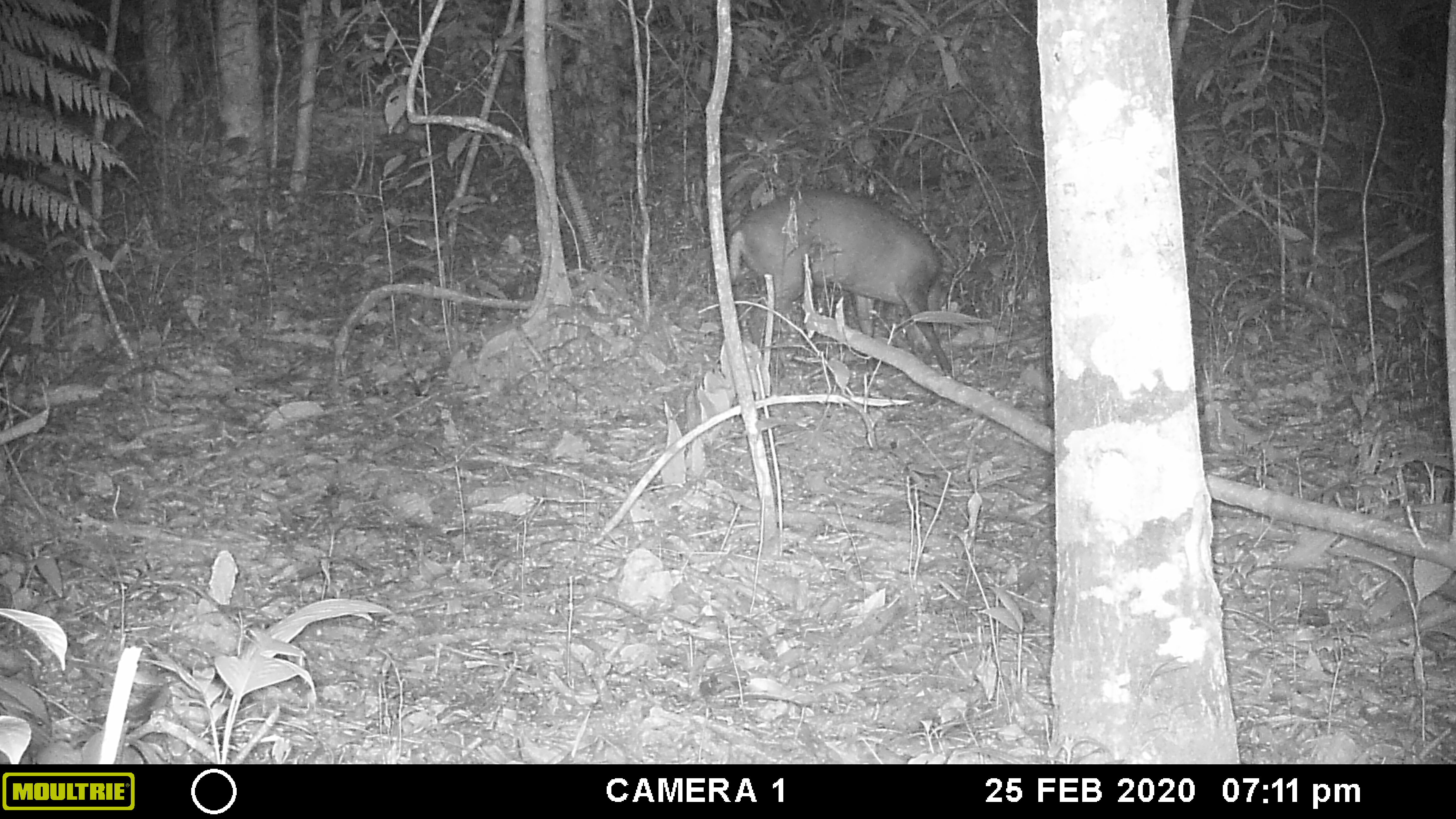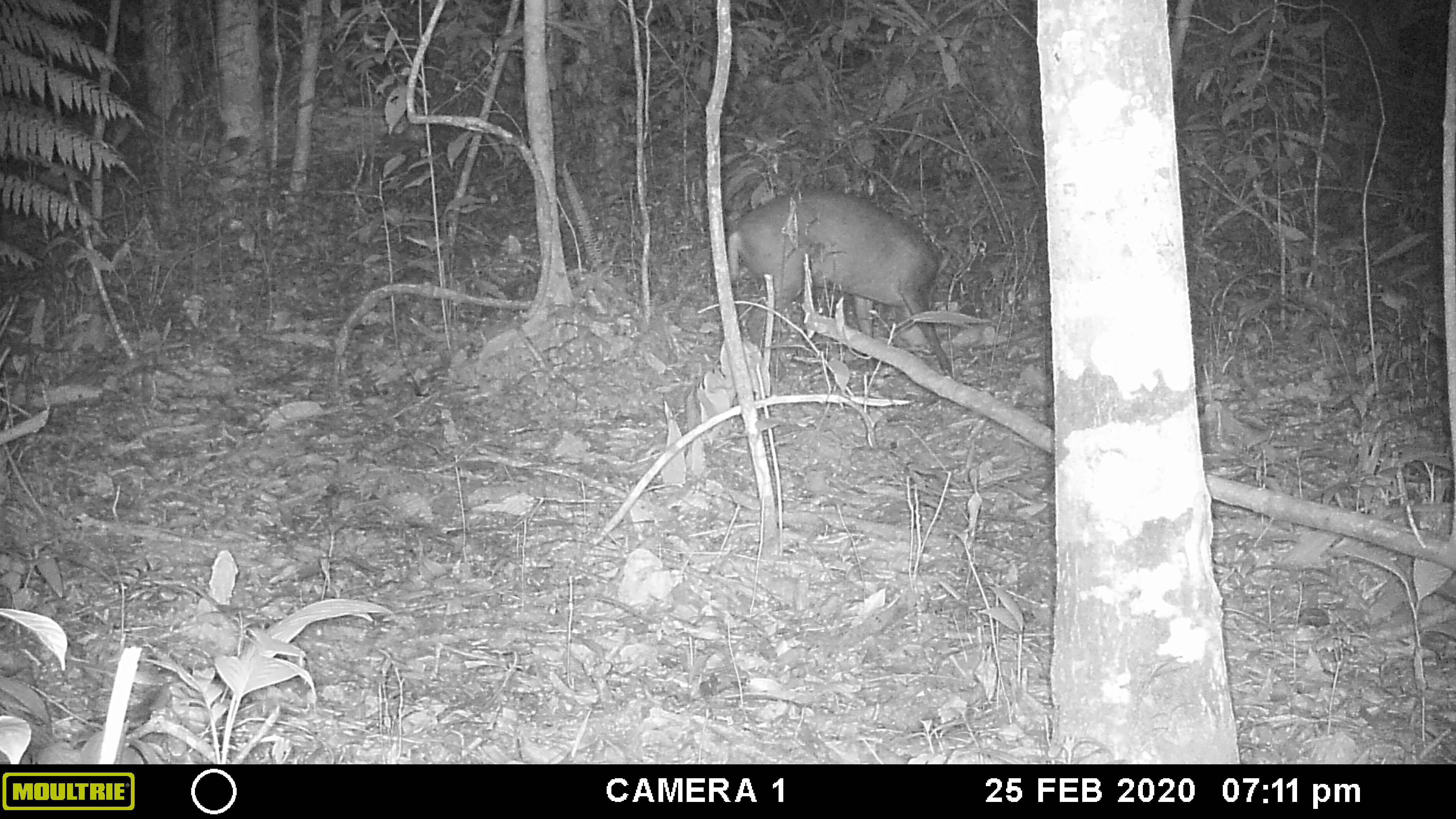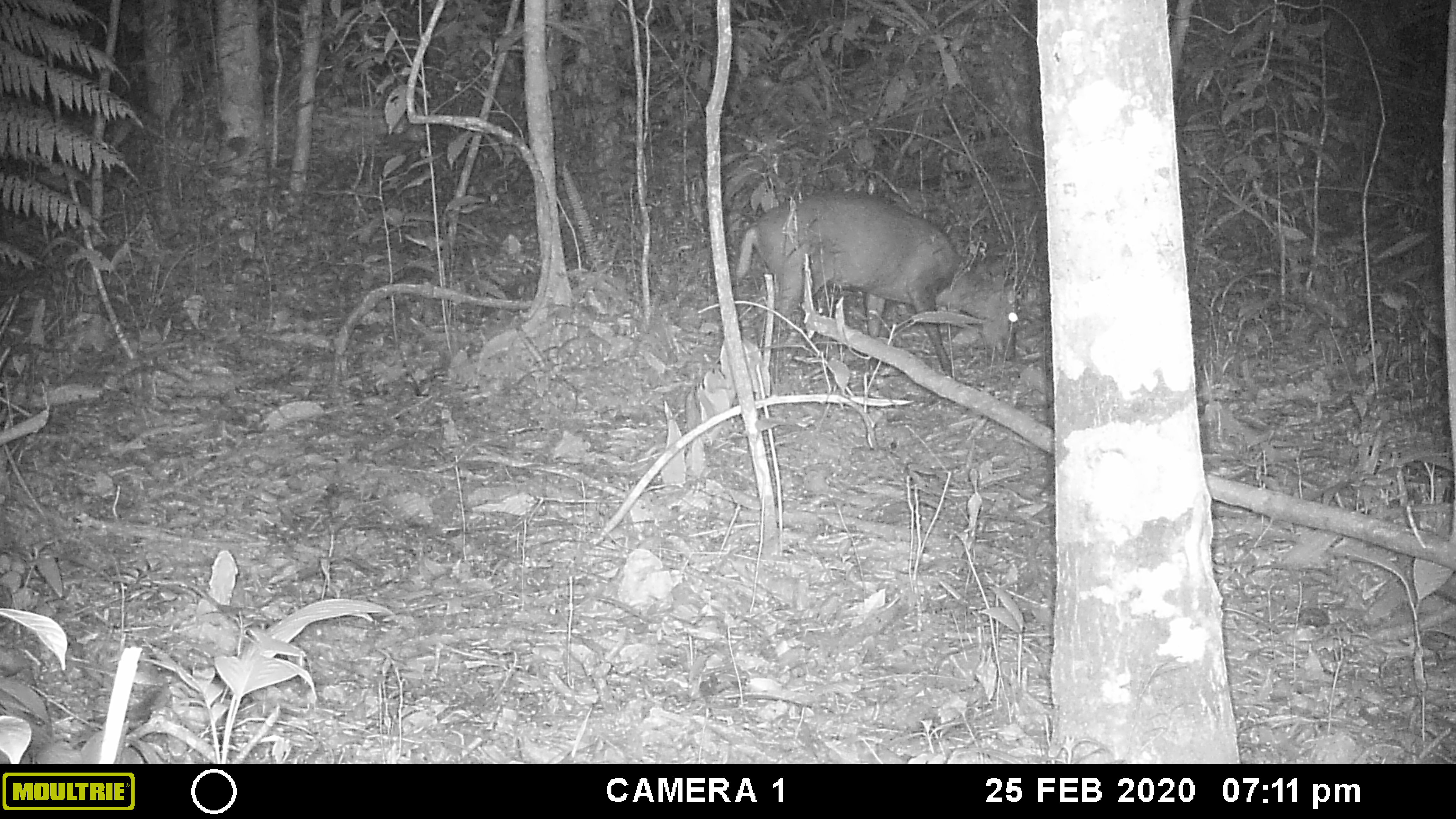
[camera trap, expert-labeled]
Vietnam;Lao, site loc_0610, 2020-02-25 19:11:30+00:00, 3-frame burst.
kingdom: Animalia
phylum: Chordata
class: Mammalia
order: Artiodactyla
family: Cervidae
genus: Muntiacus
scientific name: Muntiacus rooseveltorum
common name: roosevelt's muntjac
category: roosevelts muntjac group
Roosevelts muntjac group (roosevelt's muntjac) (Muntiacus rooseveltorum). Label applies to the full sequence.